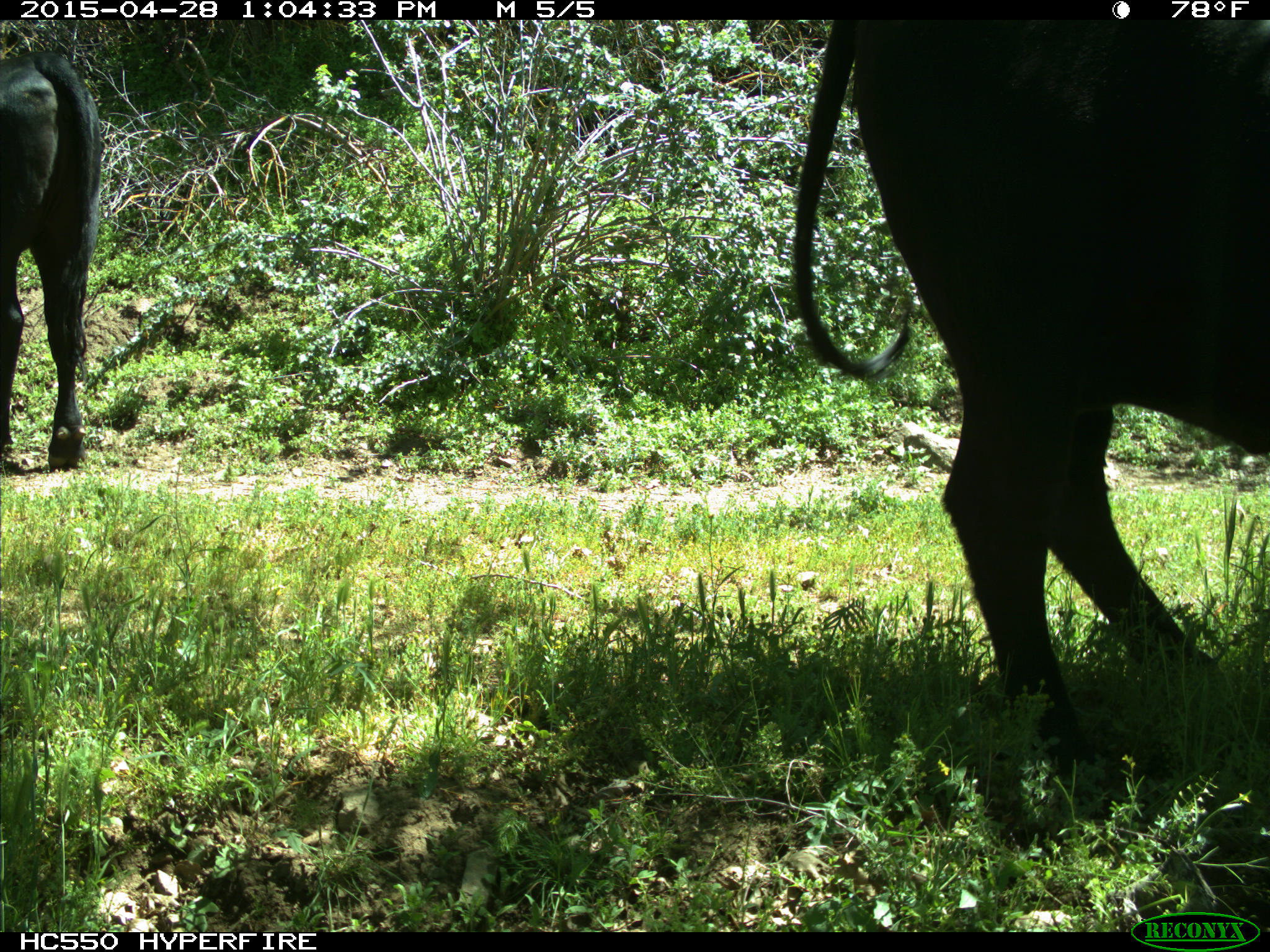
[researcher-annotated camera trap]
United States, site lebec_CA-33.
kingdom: Animalia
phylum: Chordata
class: Mammalia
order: Artiodactyla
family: Bovidae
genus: Bos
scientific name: Bos taurus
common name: domestic cow